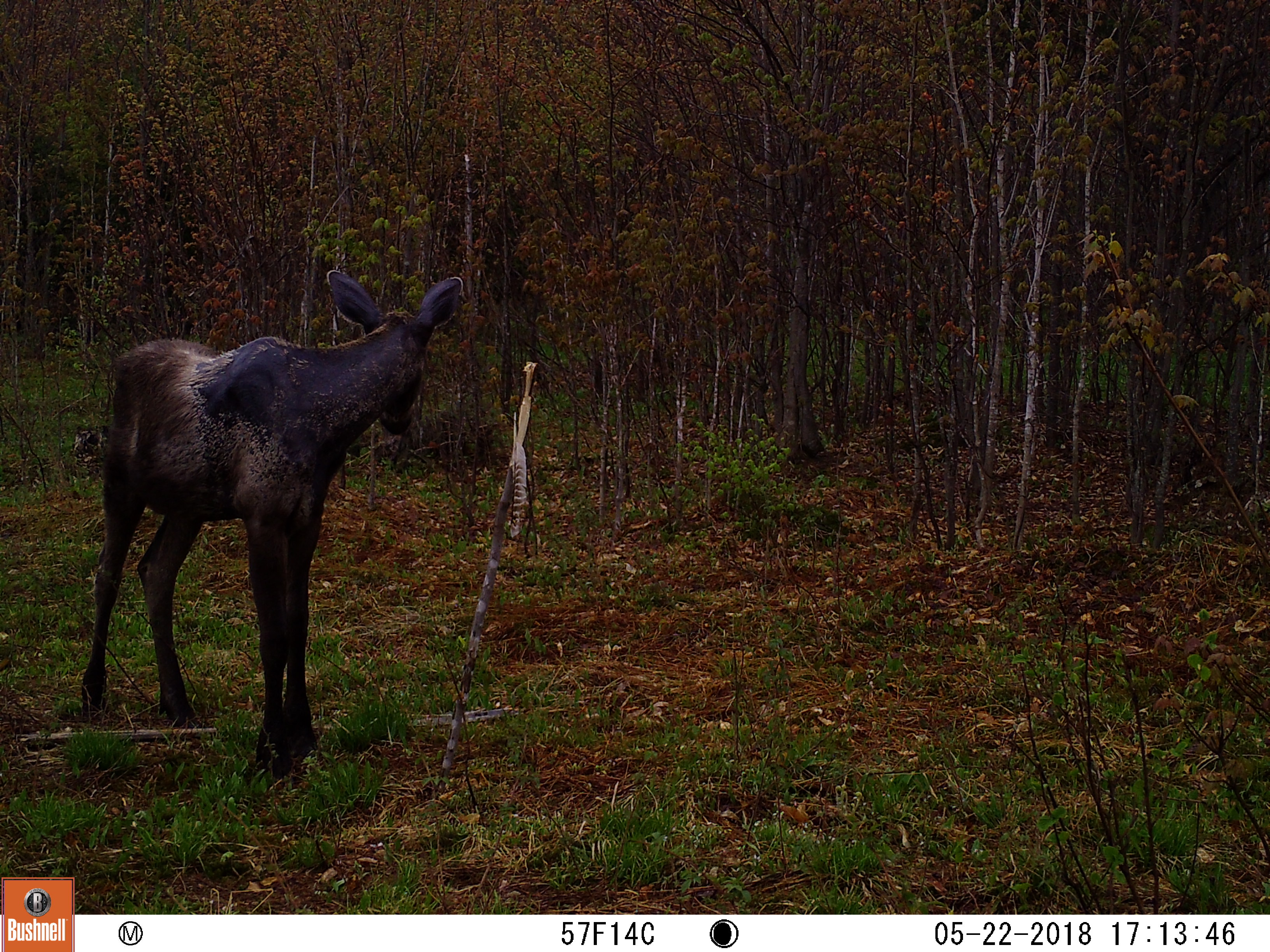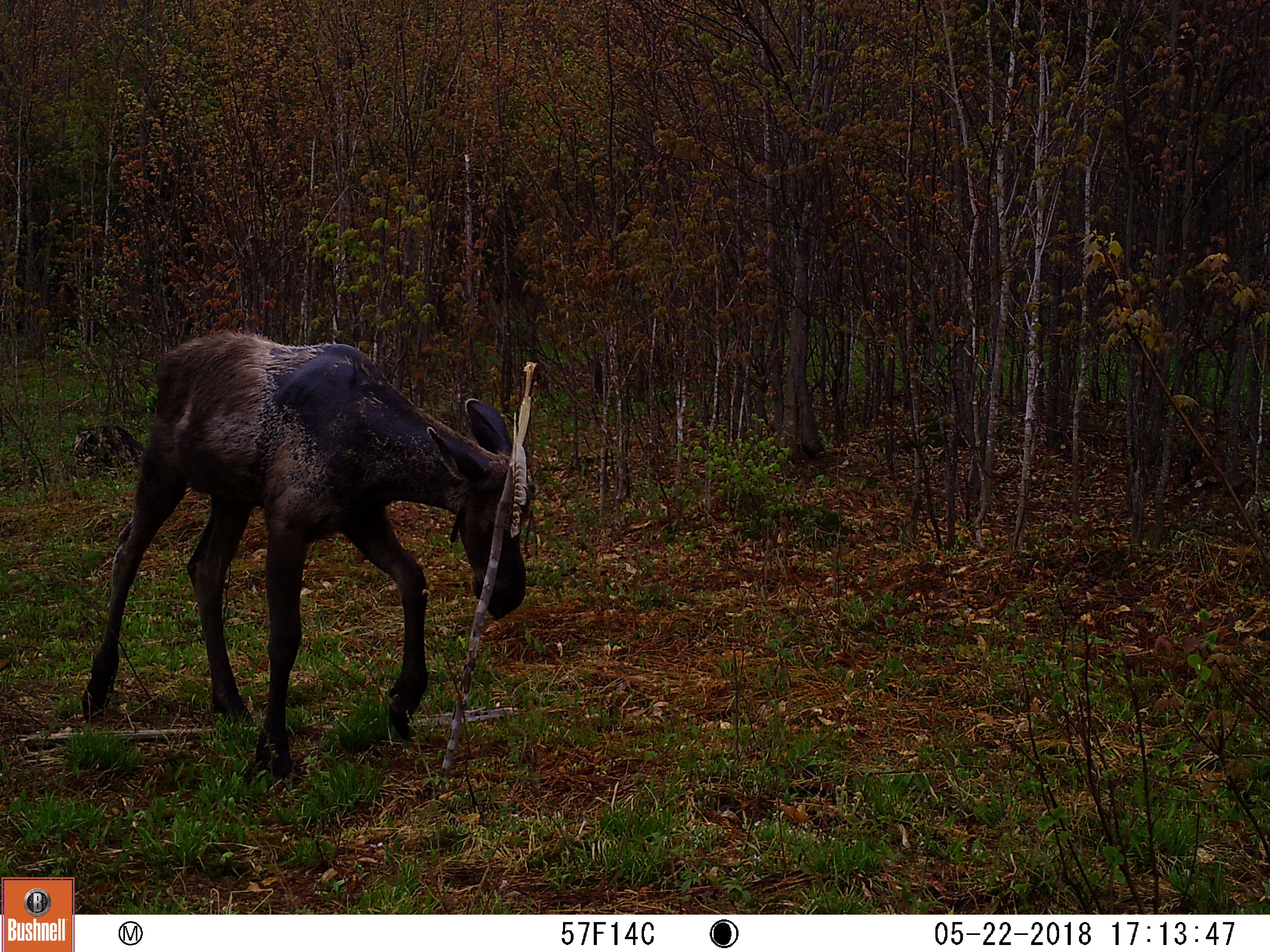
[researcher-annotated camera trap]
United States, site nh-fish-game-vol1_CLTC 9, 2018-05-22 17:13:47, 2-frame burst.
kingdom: Animalia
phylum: Chordata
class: Mammalia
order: Artiodactyla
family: Cervidae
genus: Alces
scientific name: Alces alces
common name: moose